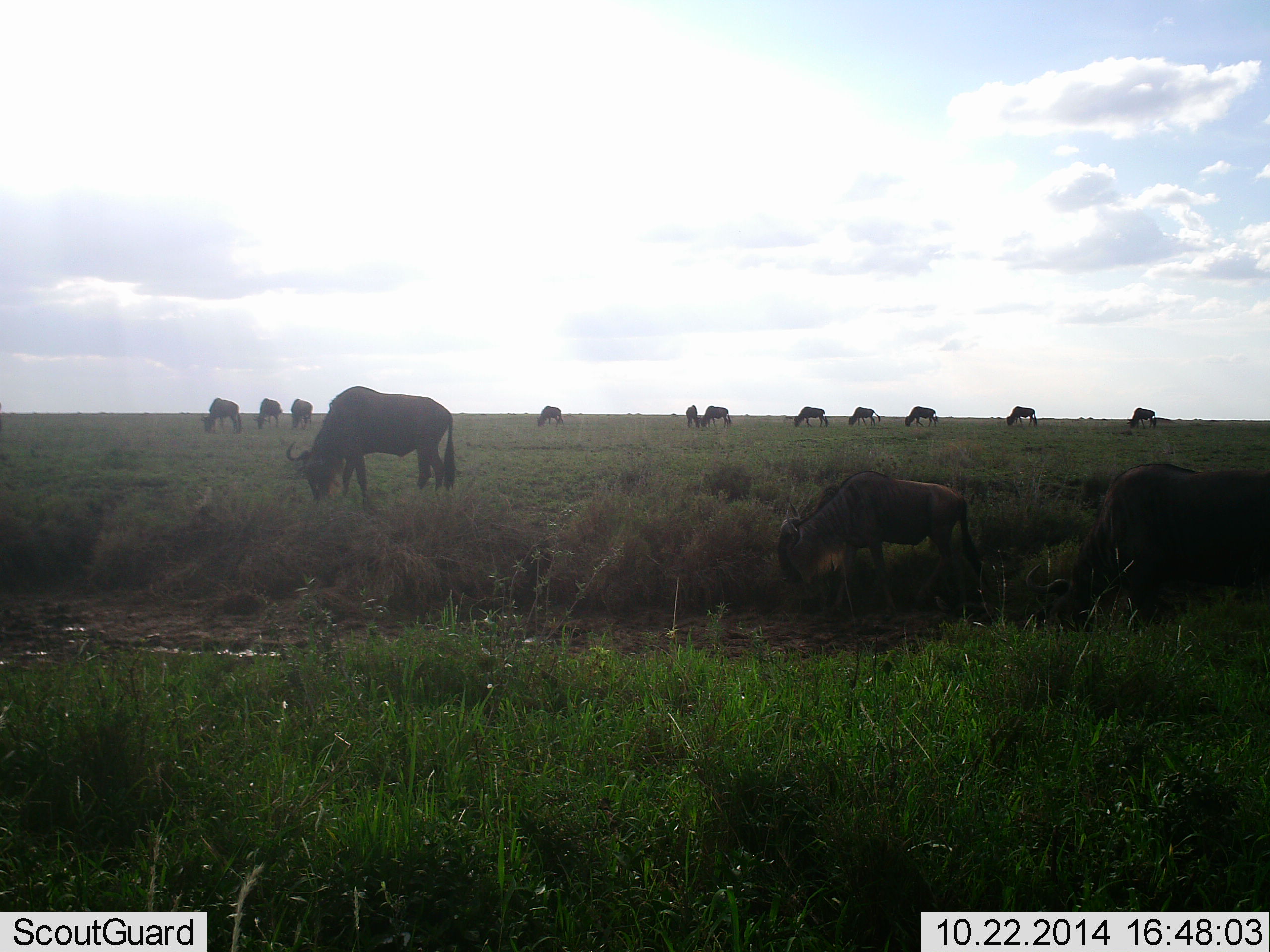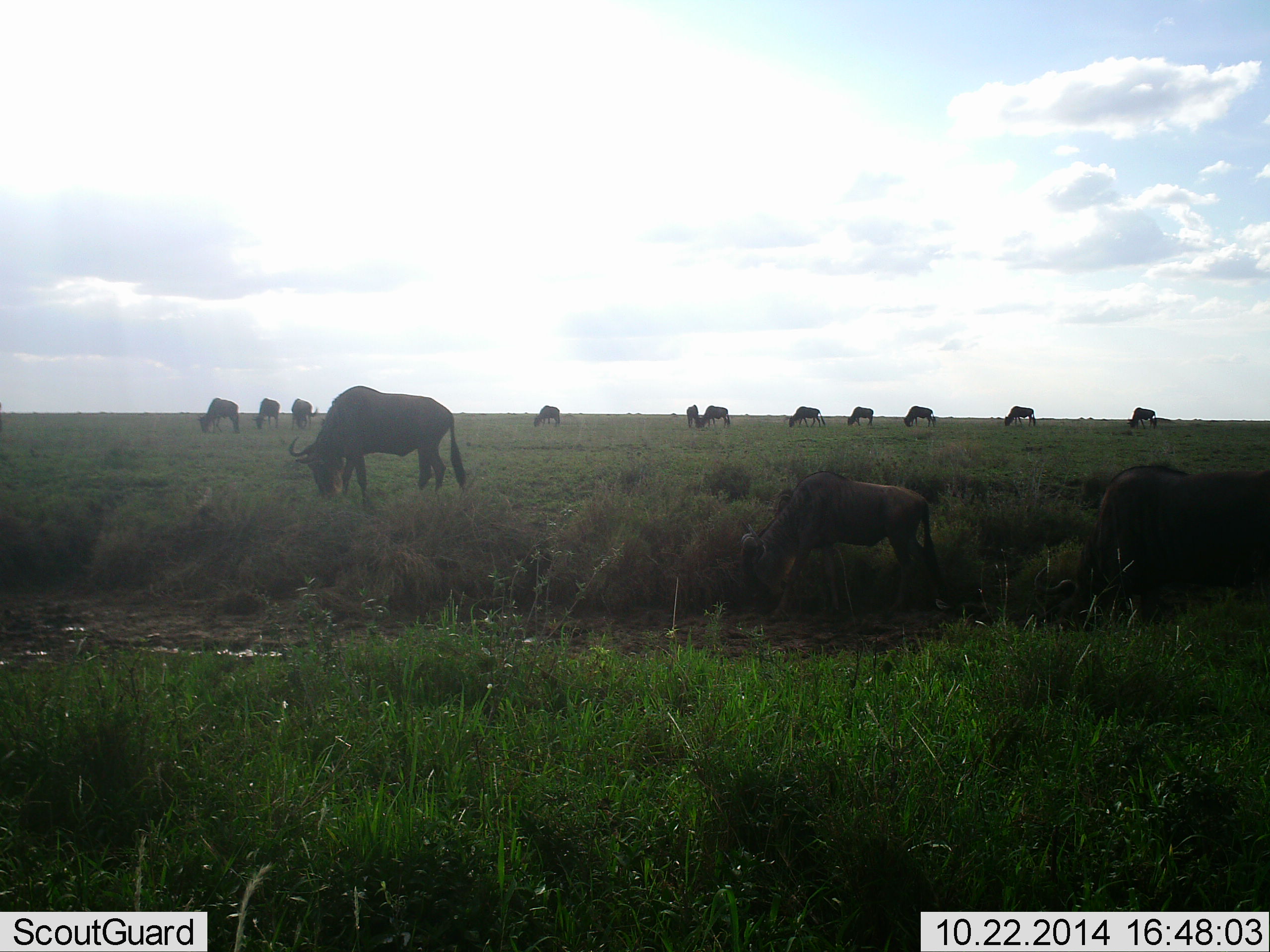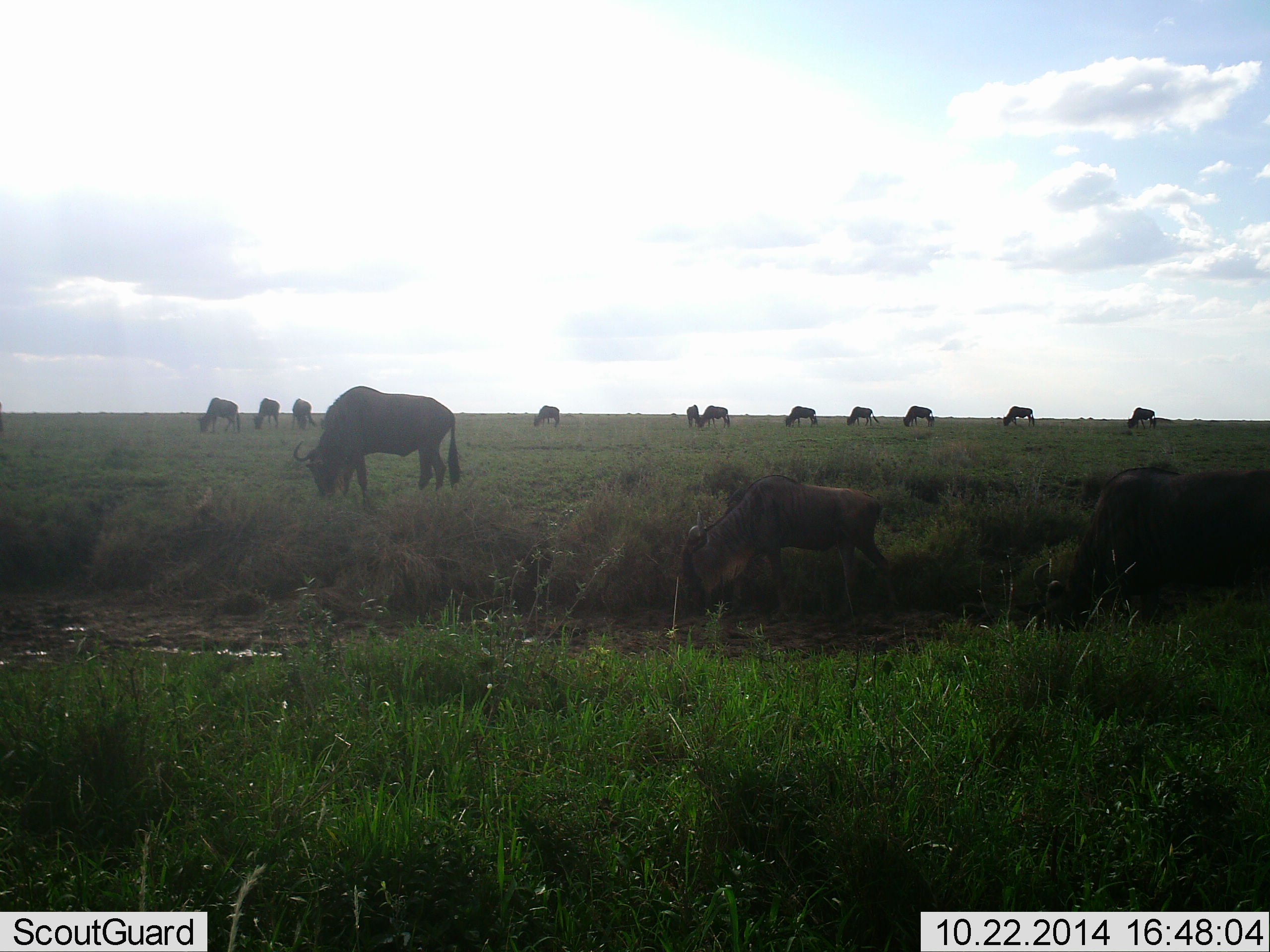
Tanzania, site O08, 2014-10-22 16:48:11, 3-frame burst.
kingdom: Animalia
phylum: Chordata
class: Mammalia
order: Artiodactyla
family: Bovidae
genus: Connochaetes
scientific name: Connochaetes taurinus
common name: blue wildebeest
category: wildebeest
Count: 11-50.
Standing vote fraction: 30%.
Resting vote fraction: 0%.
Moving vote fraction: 40%.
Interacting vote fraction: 0%.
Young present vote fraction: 10%.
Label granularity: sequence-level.